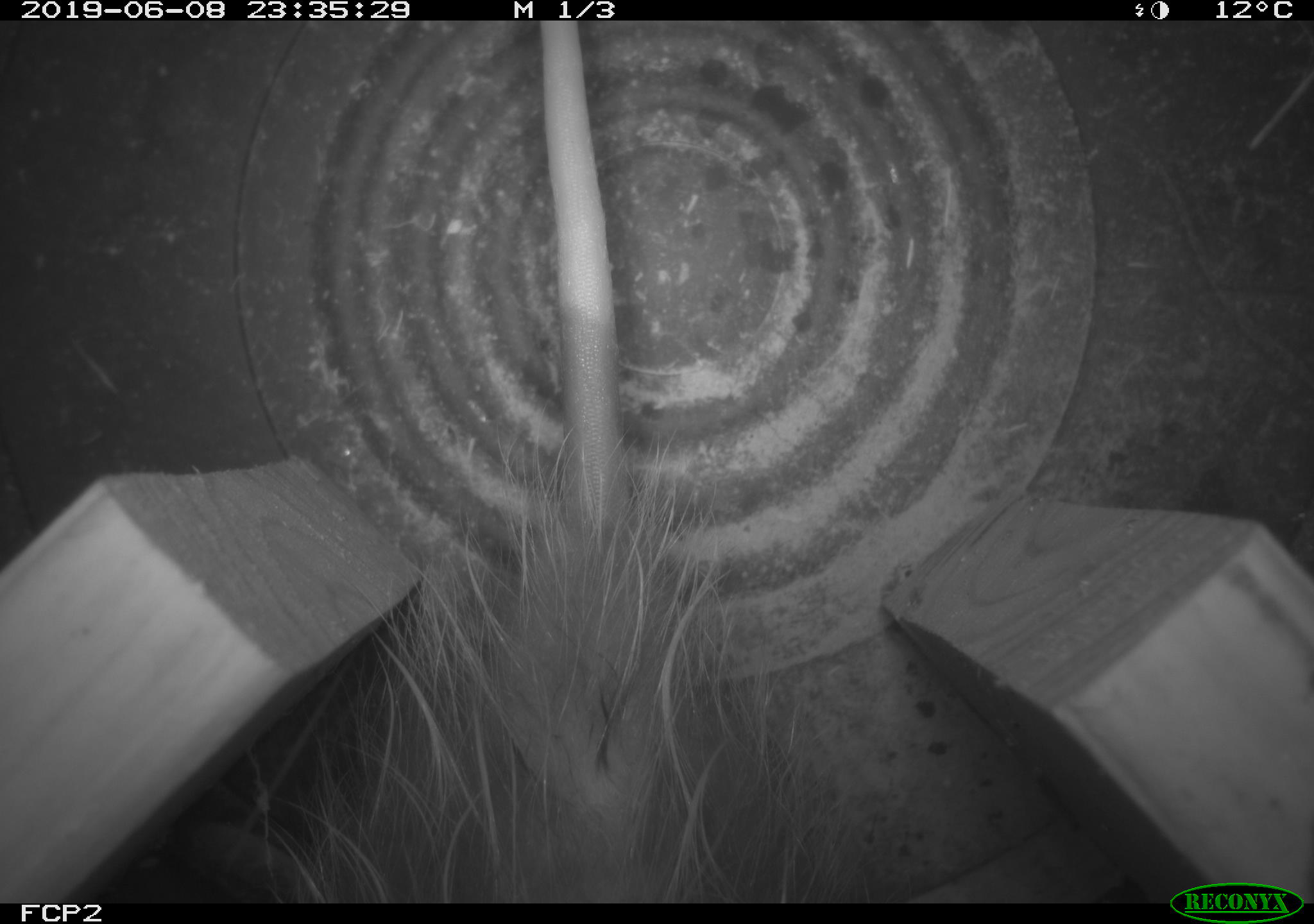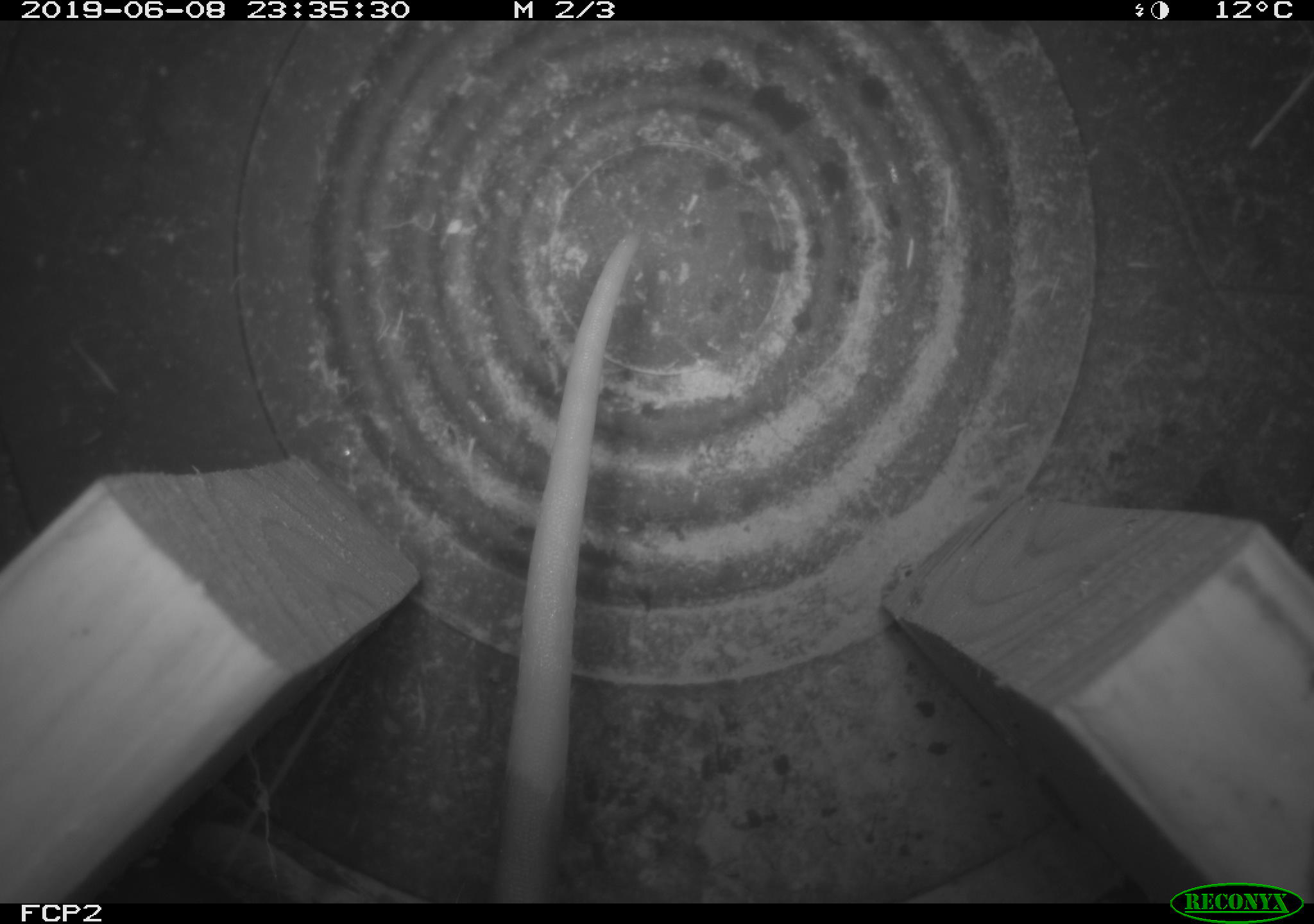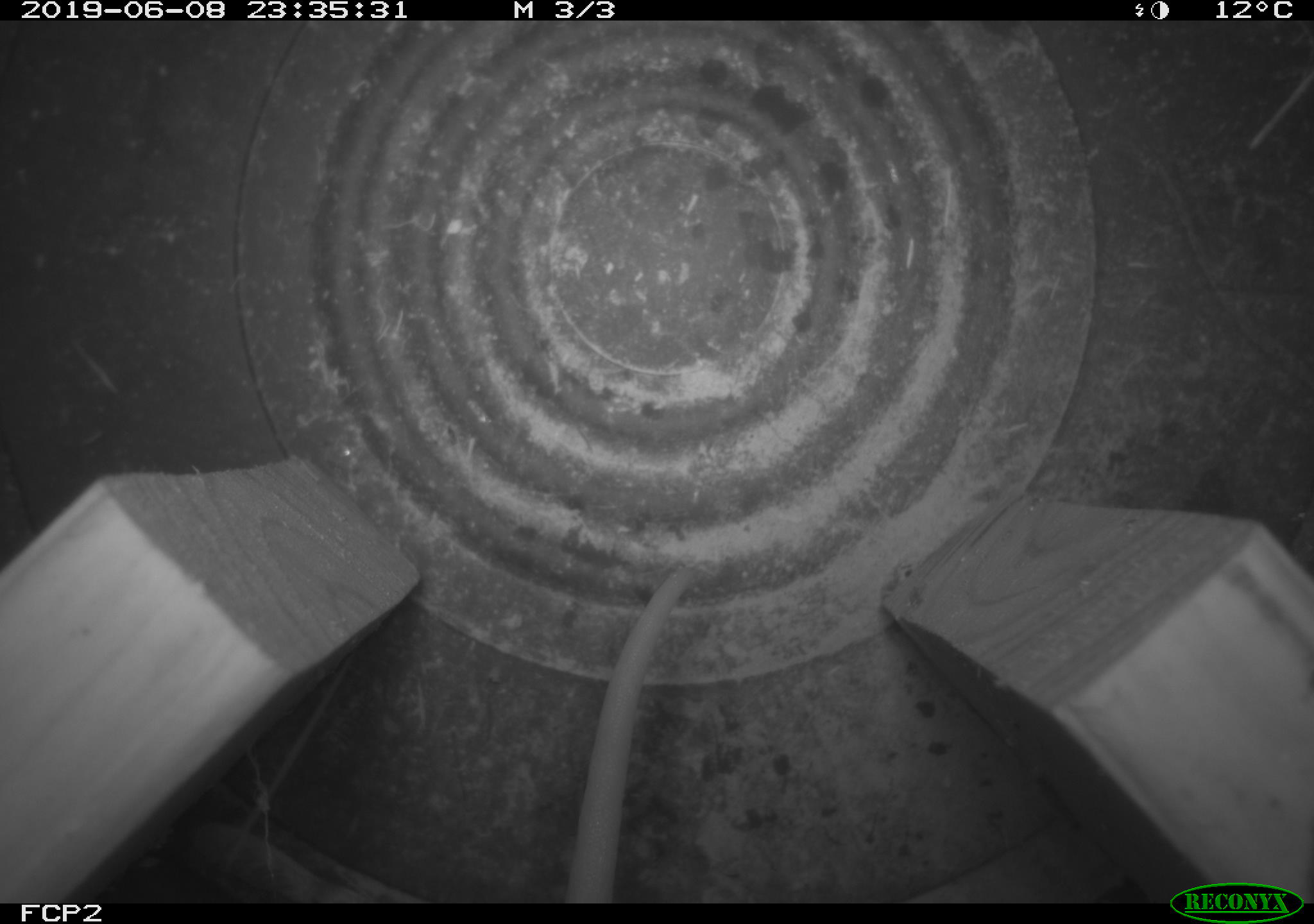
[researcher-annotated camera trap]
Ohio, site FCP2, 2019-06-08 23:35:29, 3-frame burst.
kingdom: Animalia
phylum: Chordata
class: Mammalia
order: Didelphimorphia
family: Didelphidae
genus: Didelphis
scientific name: Didelphis virginiana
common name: virginia opossum